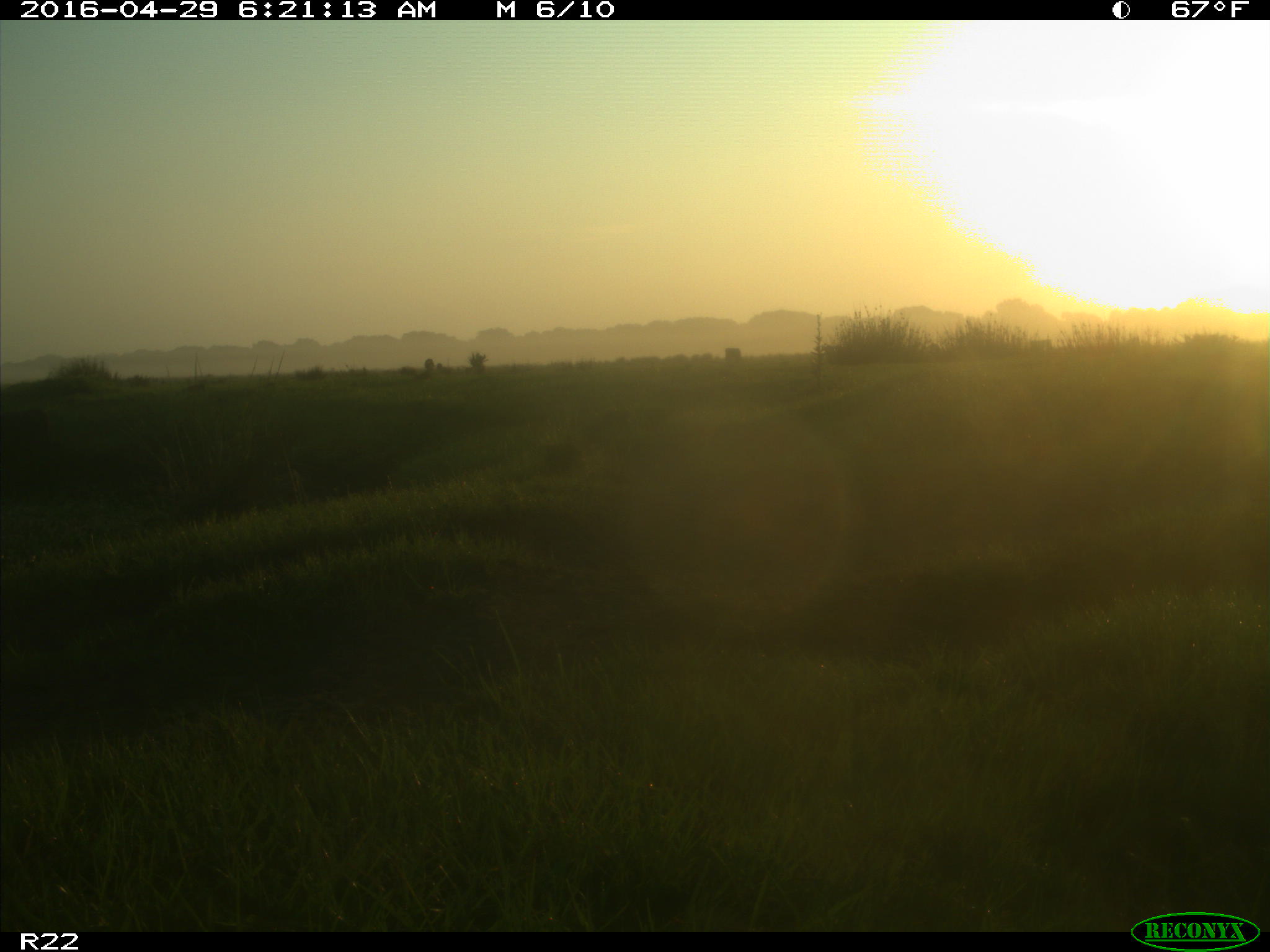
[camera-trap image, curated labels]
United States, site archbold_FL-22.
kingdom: Animalia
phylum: Chordata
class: Mammalia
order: Artiodactyla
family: Bovidae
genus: Bos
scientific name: Bos taurus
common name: domestic cow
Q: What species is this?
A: Bos taurus (domestic cow).